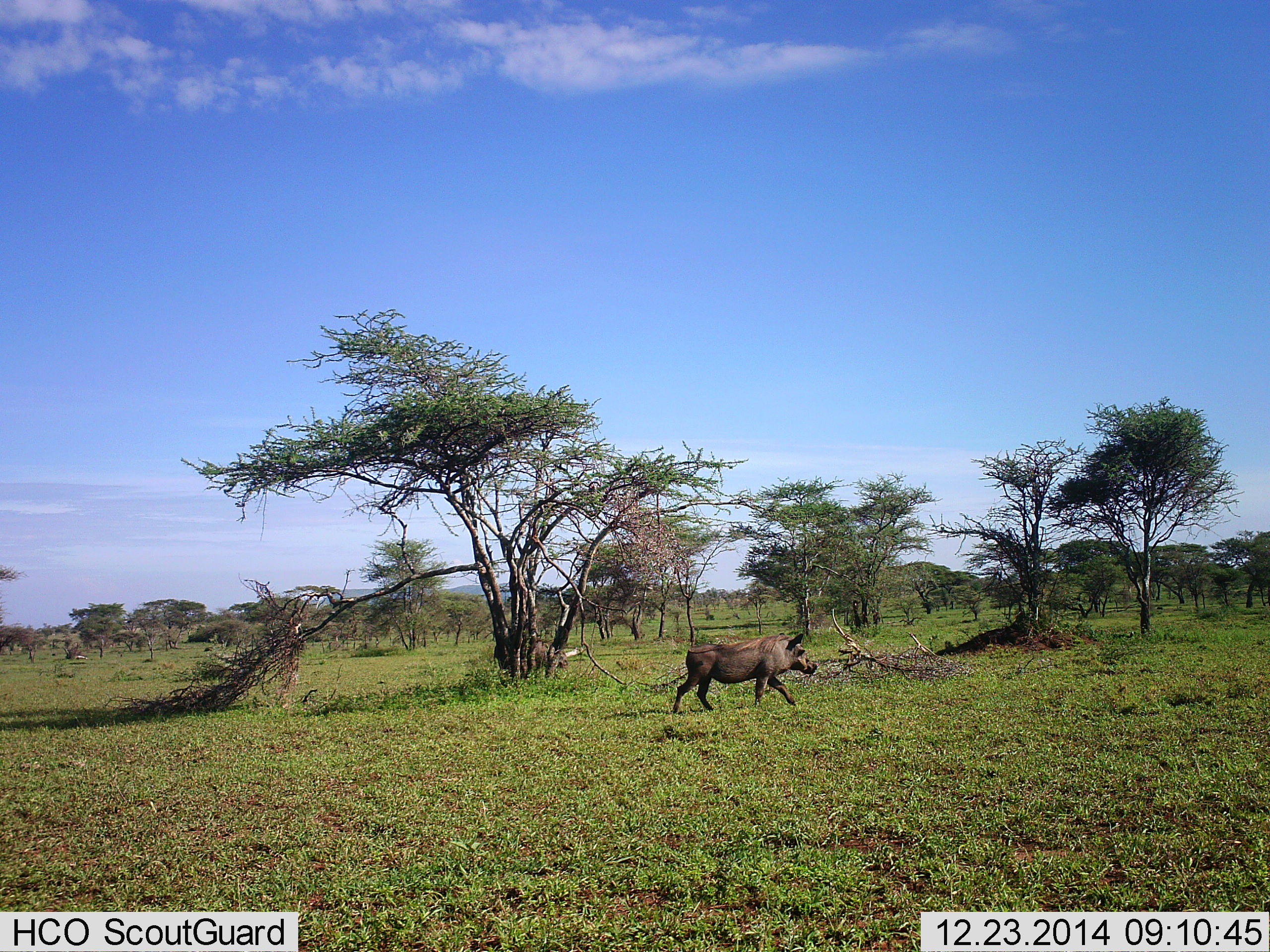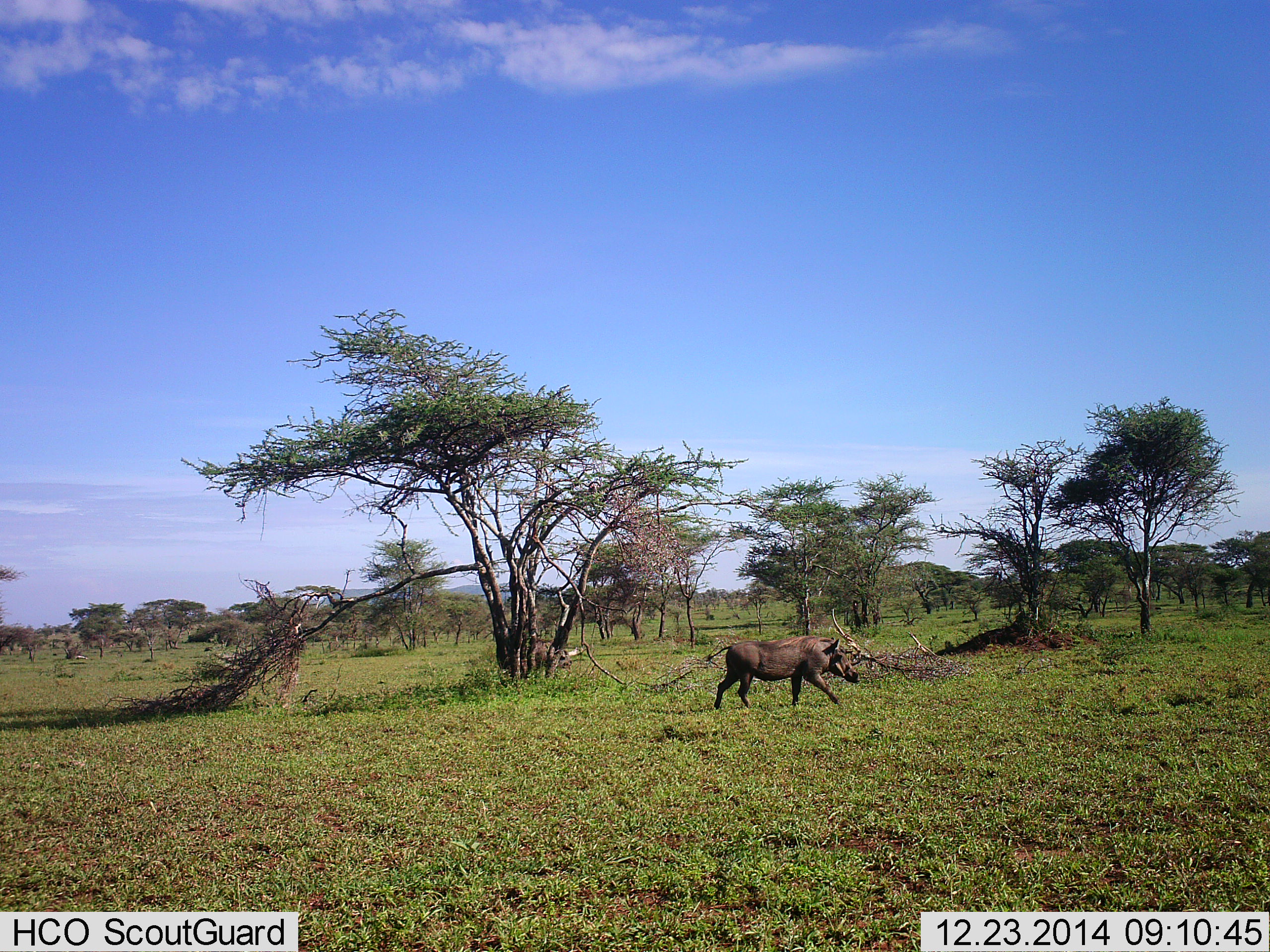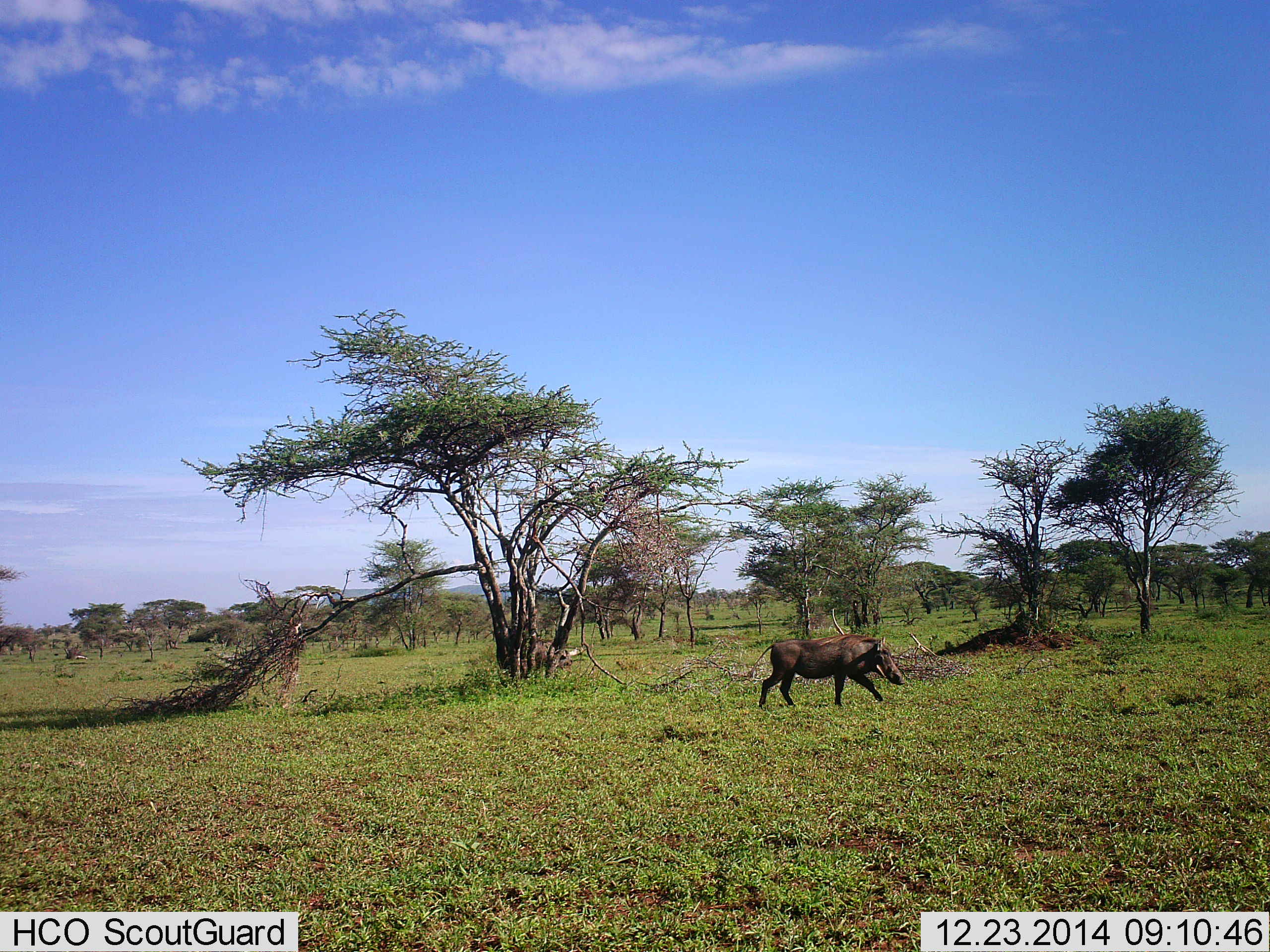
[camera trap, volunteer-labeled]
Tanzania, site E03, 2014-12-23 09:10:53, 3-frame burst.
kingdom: Animalia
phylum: Chordata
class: Mammalia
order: Artiodactyla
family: Suidae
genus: Phacochoerus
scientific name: Phacochoerus africanus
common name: warthog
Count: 1.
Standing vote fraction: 20%.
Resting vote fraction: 0%.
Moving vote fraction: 100%.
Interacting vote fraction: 0%.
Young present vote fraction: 0%.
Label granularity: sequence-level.